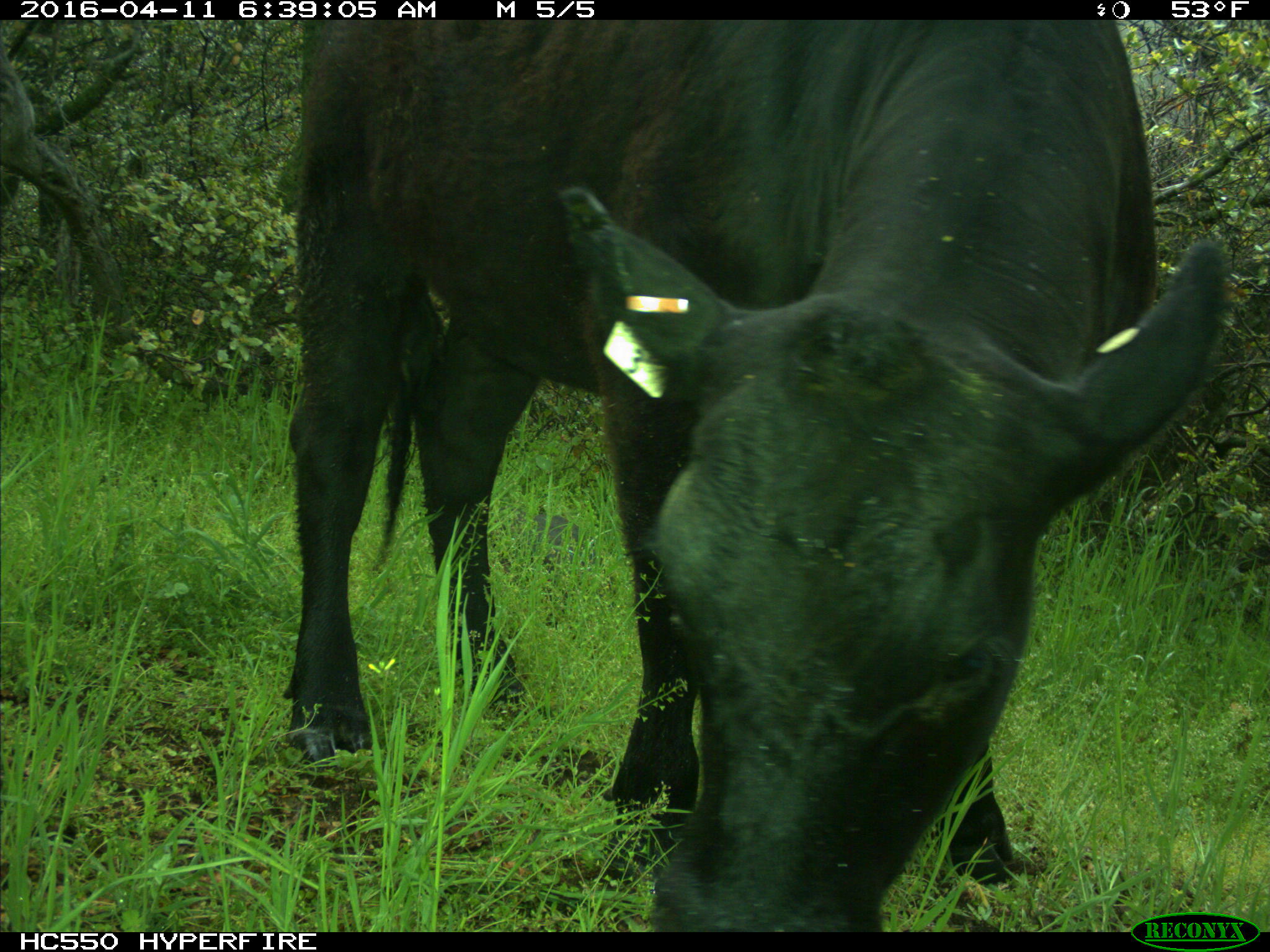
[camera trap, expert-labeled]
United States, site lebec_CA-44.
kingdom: Animalia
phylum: Chordata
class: Mammalia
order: Artiodactyla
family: Bovidae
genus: Bos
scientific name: Bos taurus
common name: domestic cow